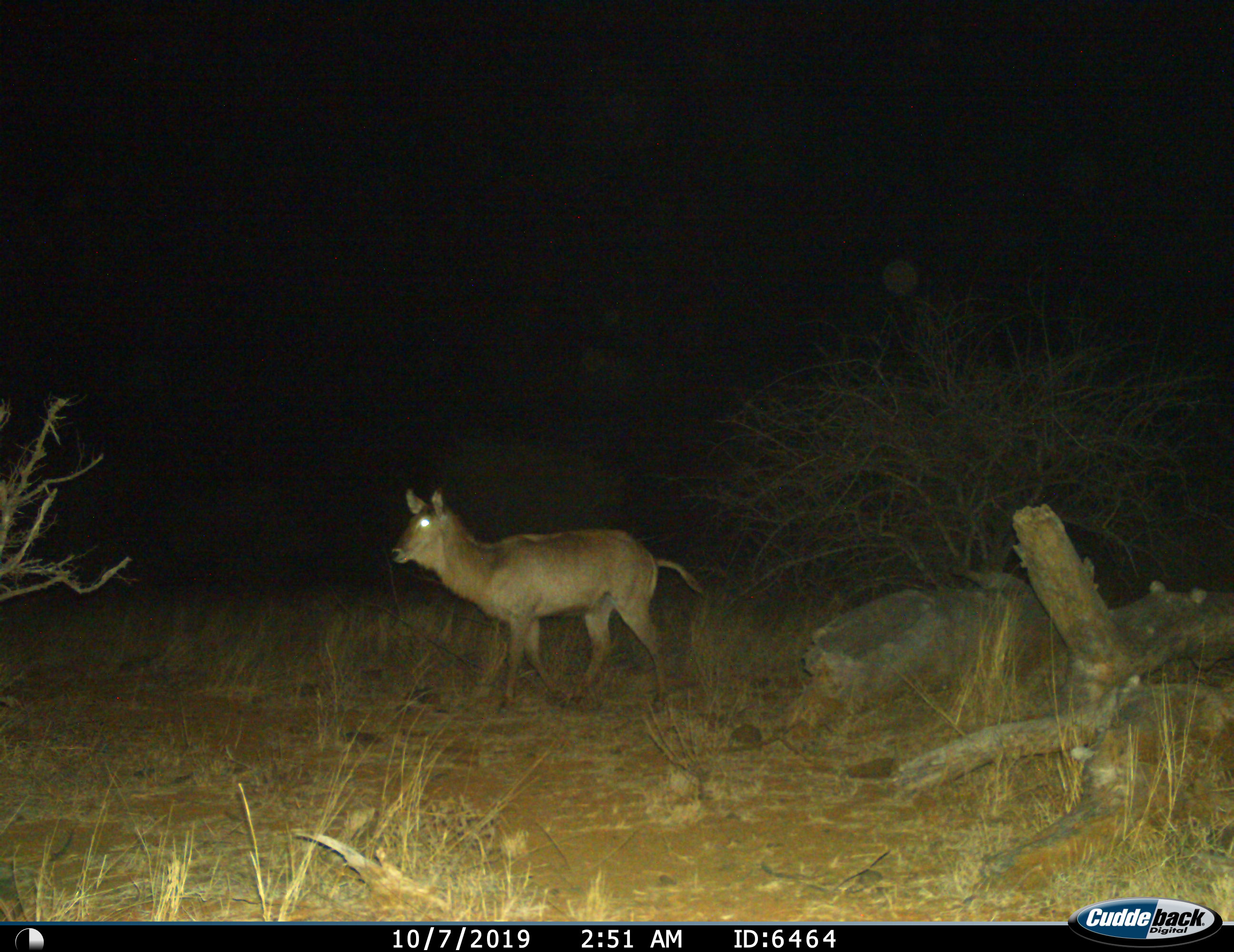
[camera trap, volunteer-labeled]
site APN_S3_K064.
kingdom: Animalia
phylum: Chordata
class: Mammalia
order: Artiodactyla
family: Bovidae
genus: Kobus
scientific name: Kobus ellipsiprymnus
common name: waterbuck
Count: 1.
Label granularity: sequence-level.